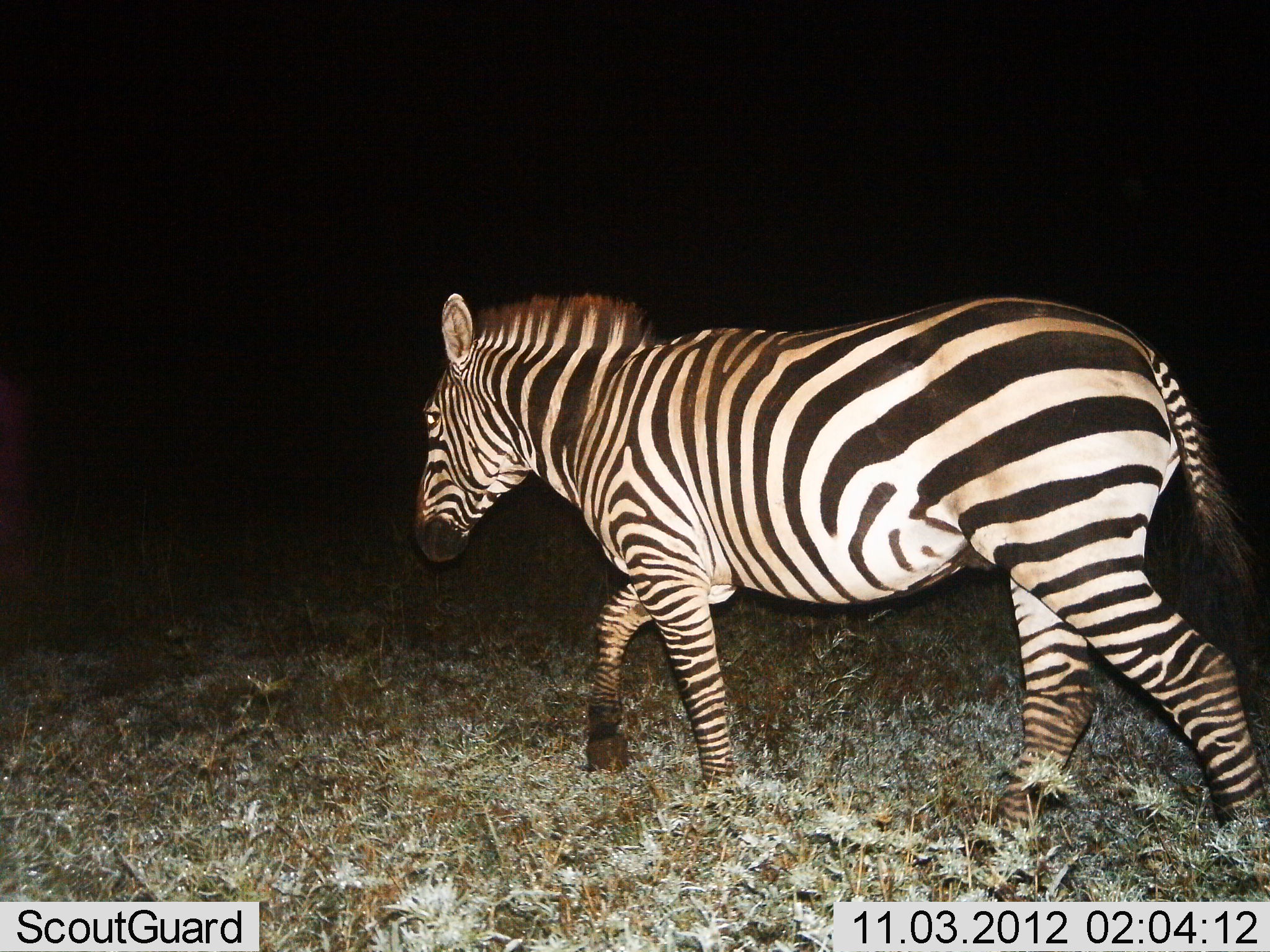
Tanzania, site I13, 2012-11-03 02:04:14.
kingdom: Animalia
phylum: Chordata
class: Mammalia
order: Perissodactyla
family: Equidae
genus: Equus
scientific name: Equus quagga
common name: plains zebra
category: zebra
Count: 1.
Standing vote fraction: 0%.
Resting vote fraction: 0%.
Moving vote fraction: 100%.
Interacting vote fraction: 0%.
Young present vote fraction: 0%.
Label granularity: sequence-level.